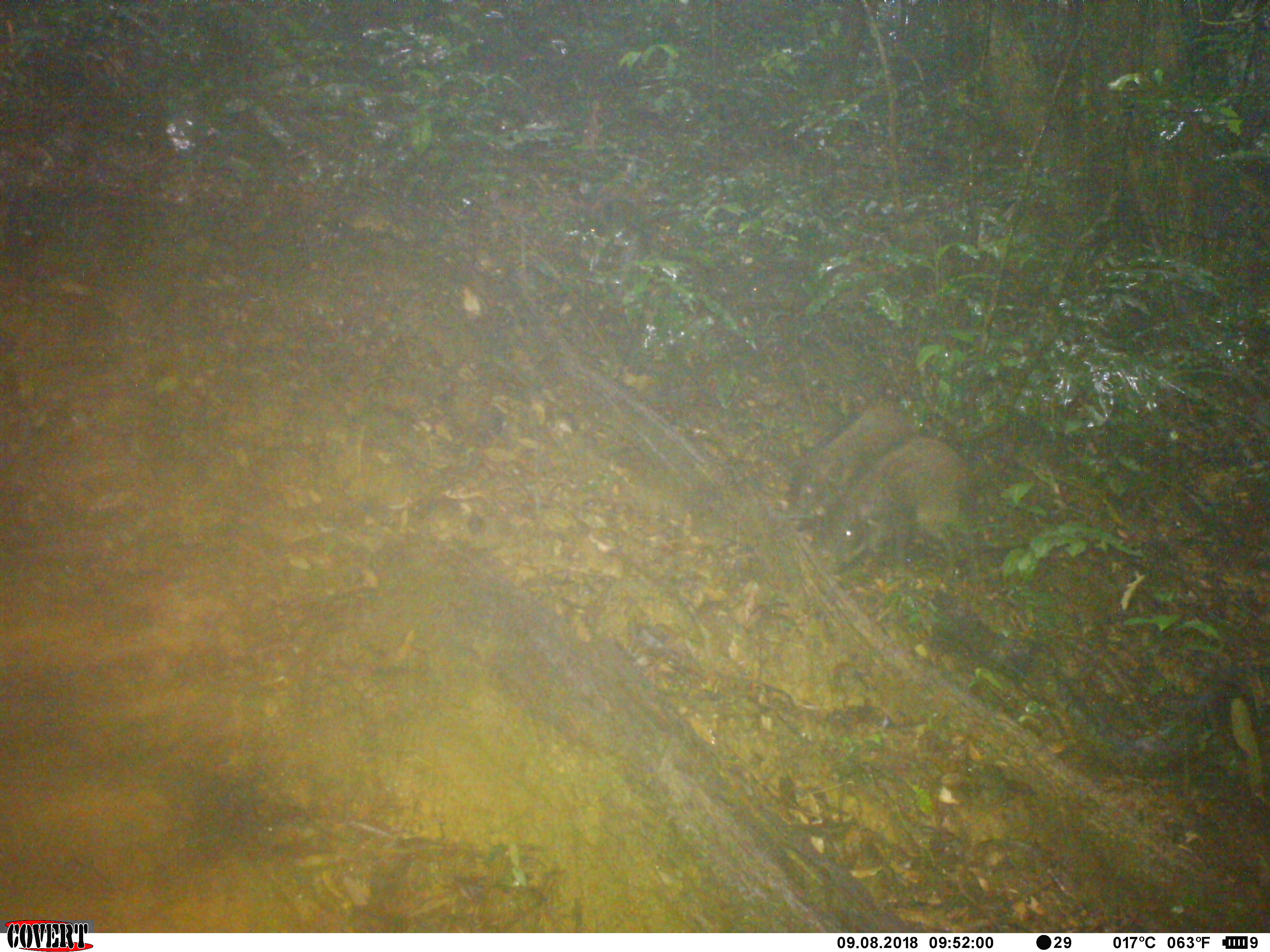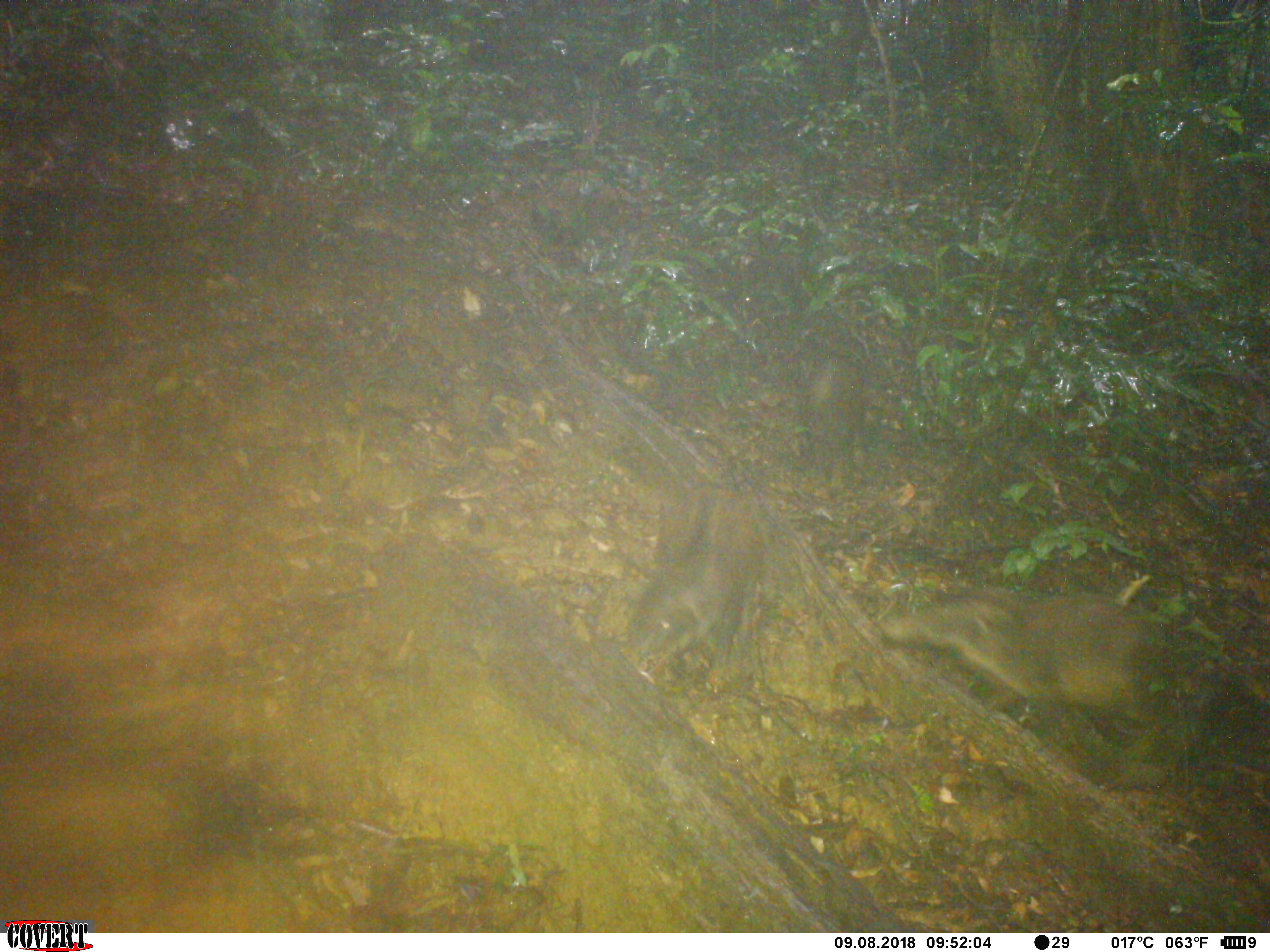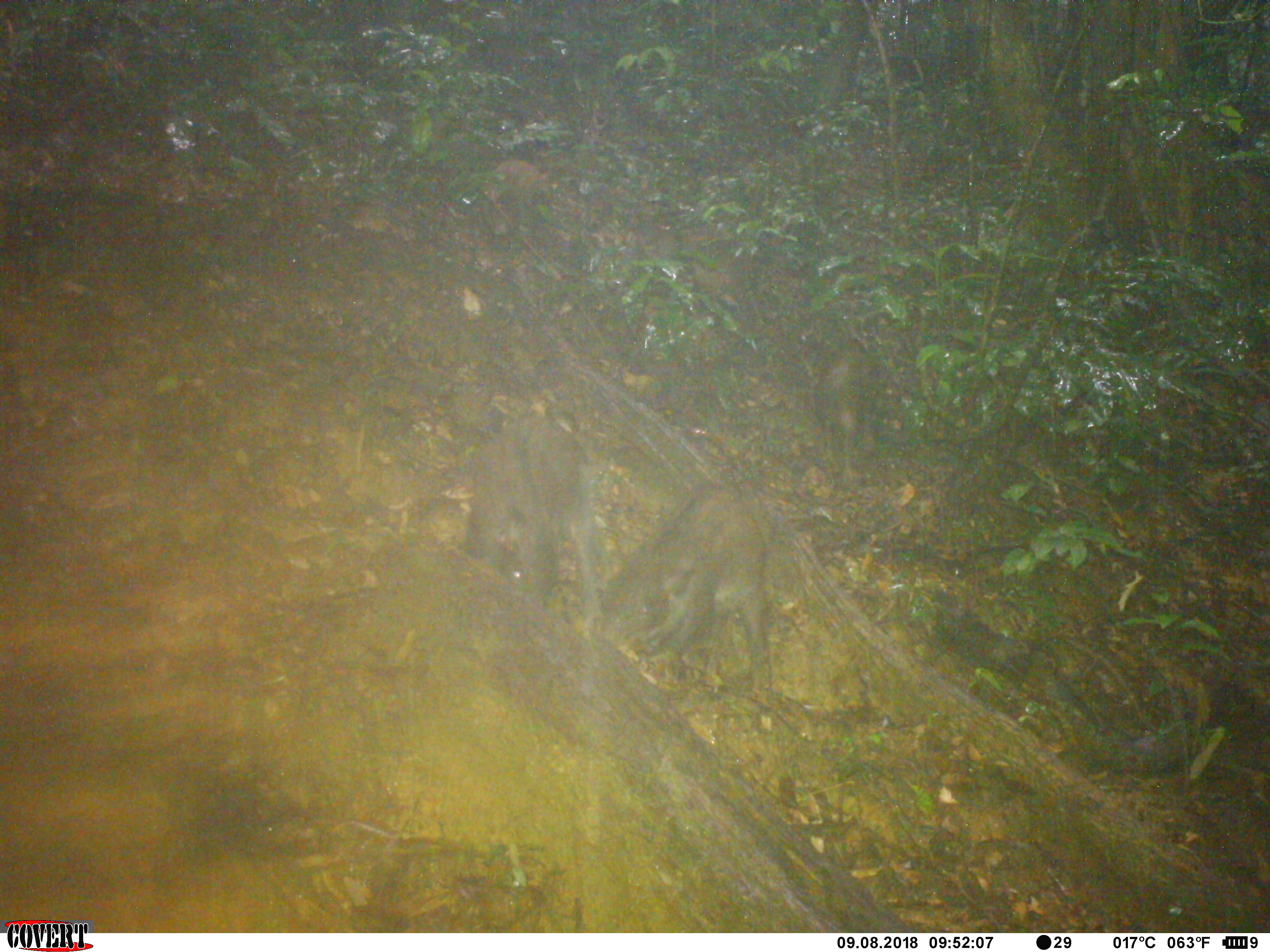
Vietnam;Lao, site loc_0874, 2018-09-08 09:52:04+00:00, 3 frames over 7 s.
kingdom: Animalia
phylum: Chordata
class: Mammalia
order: Artiodactyla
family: Suidae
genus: Sus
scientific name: Sus scrofa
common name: eurasian wild pig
Eurasian wild pig (Sus scrofa). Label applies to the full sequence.